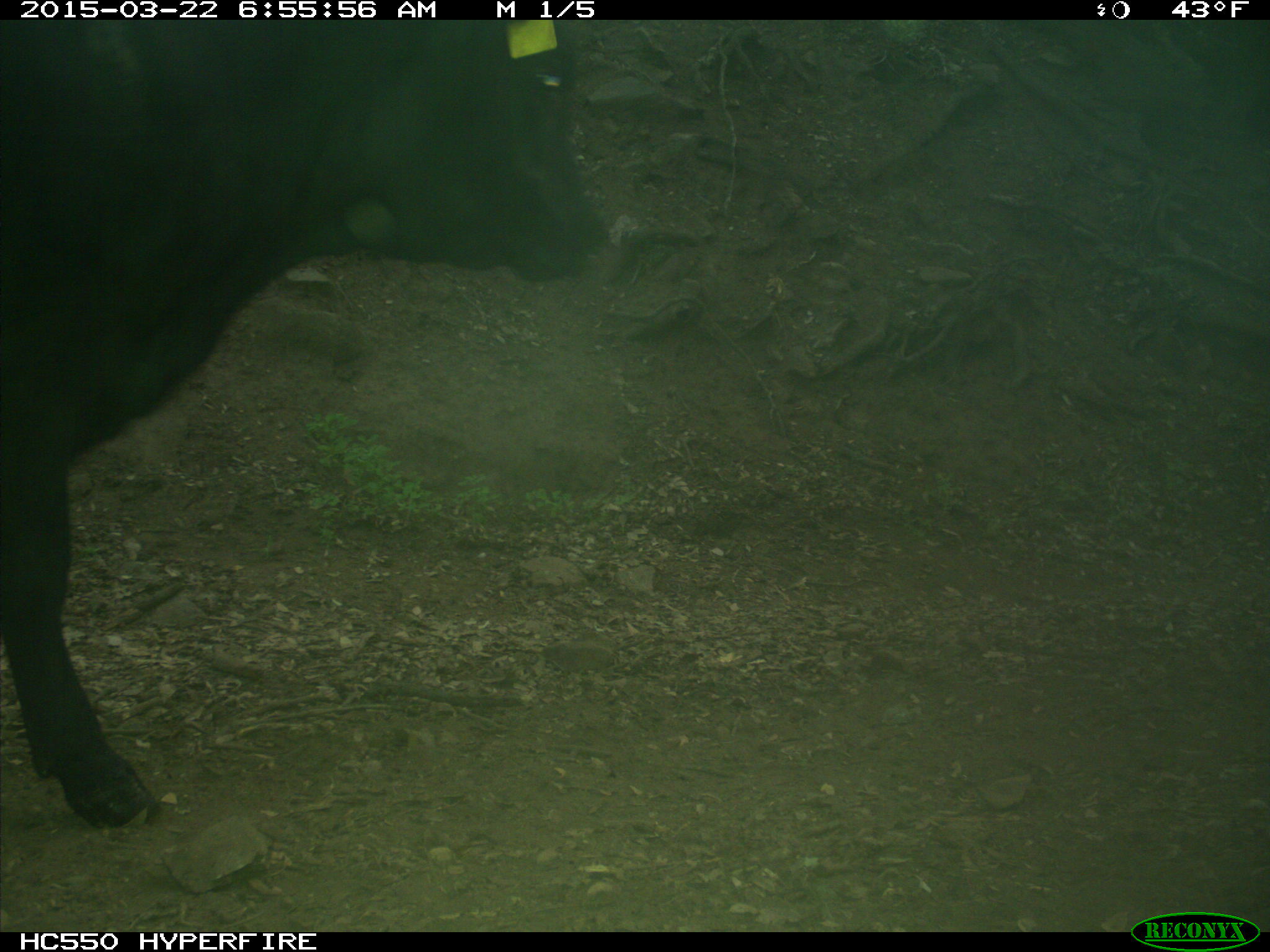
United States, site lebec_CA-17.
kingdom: Animalia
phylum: Chordata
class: Mammalia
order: Artiodactyla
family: Bovidae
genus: Bos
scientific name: Bos taurus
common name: domestic cow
Bos taurus (domestic cow).